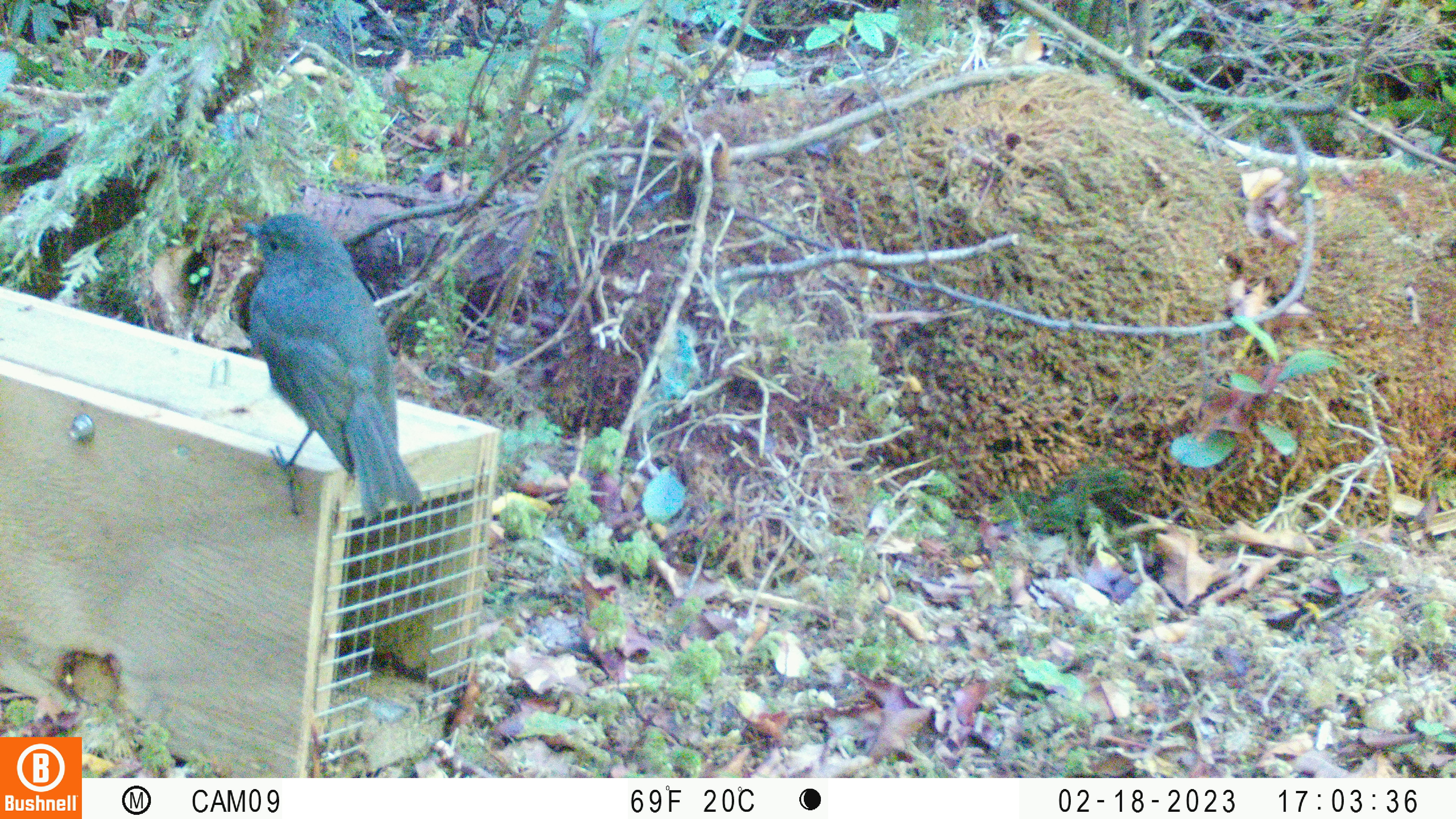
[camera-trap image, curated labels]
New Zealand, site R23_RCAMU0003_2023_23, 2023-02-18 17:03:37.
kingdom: Animalia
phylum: Chordata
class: Aves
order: Passeriformes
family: Petroicidae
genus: Petroica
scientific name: Petroica australis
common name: new zealand robin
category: robin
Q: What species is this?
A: Robin (new zealand robin) (Petroica australis).